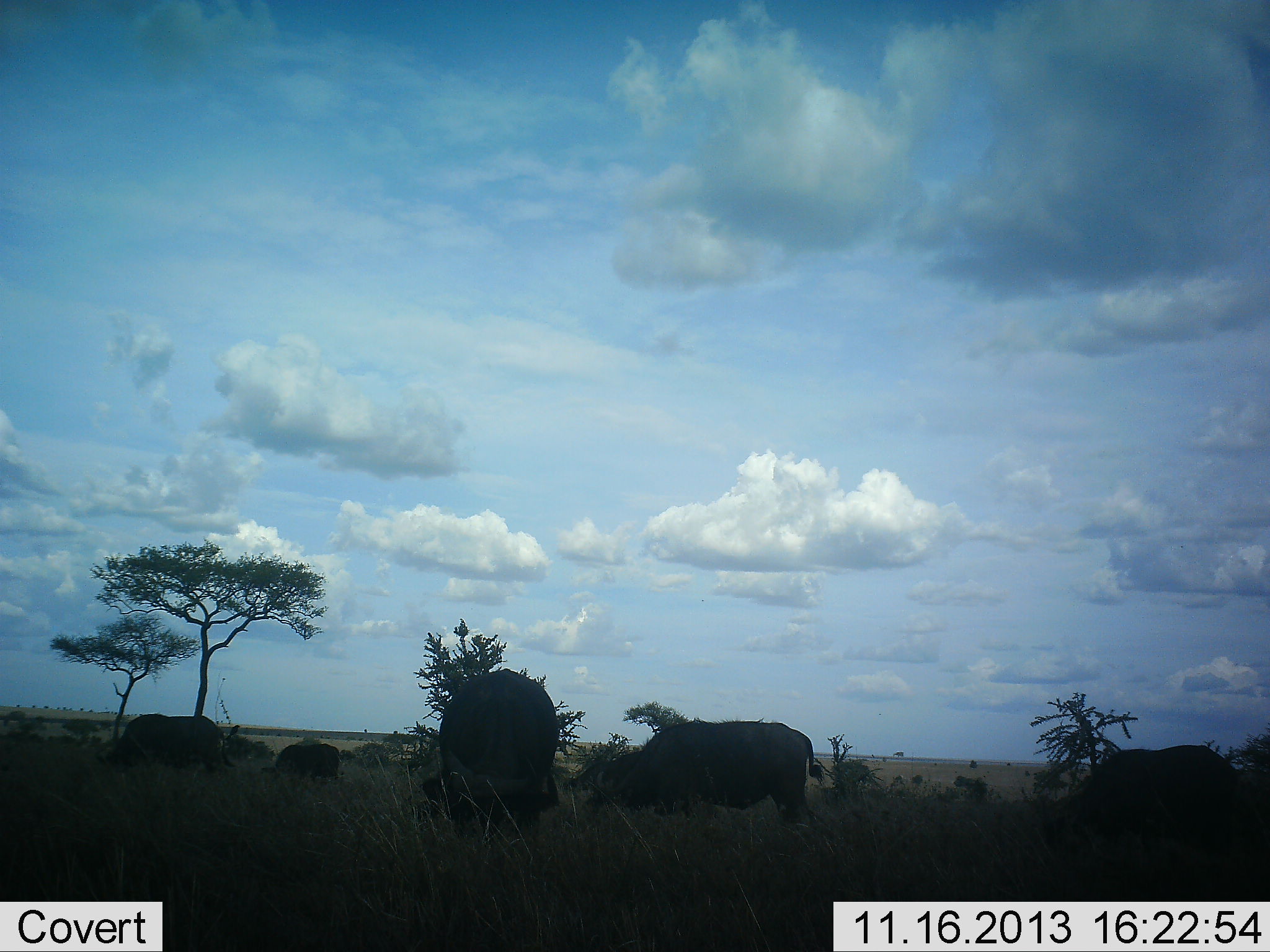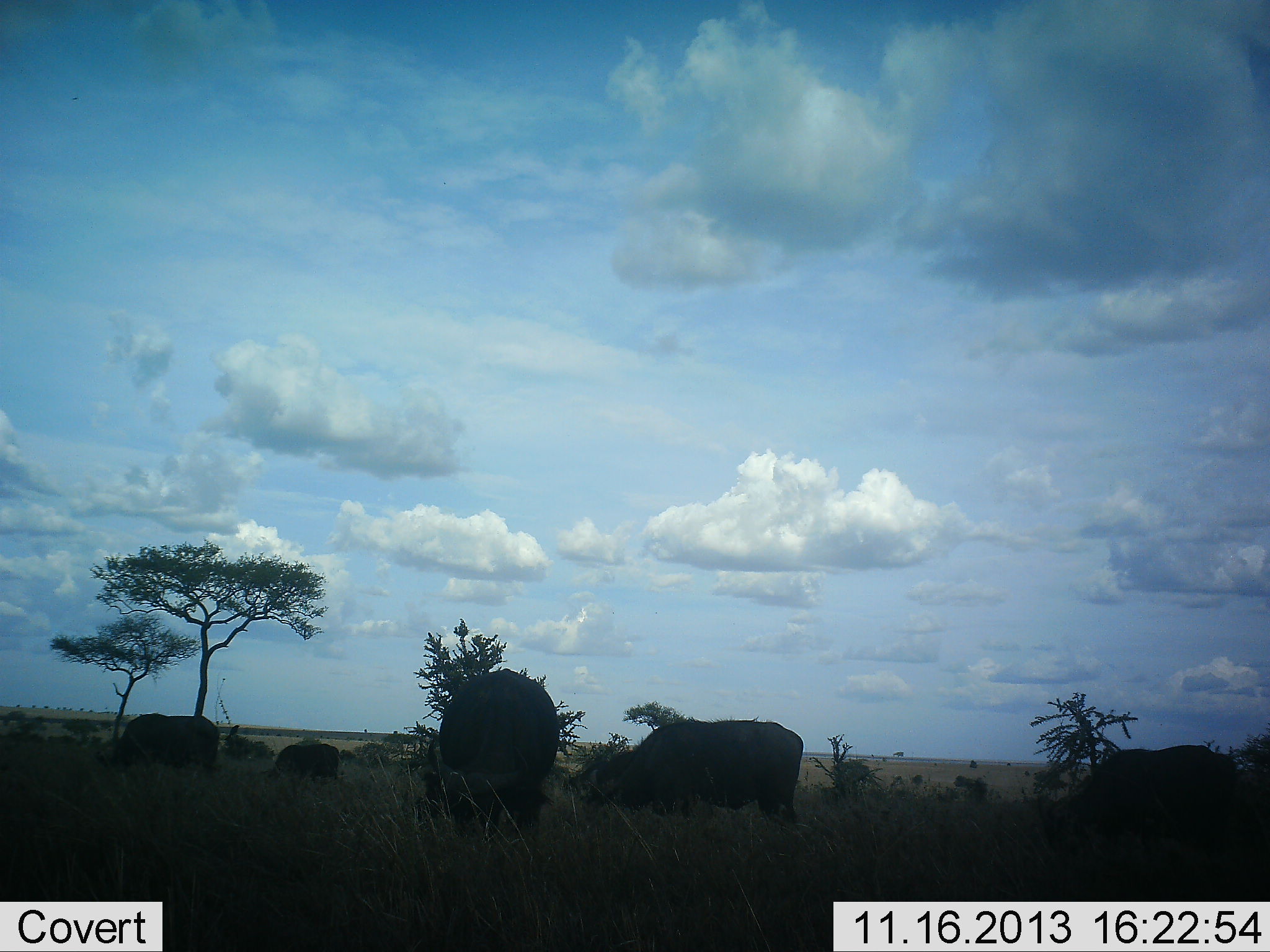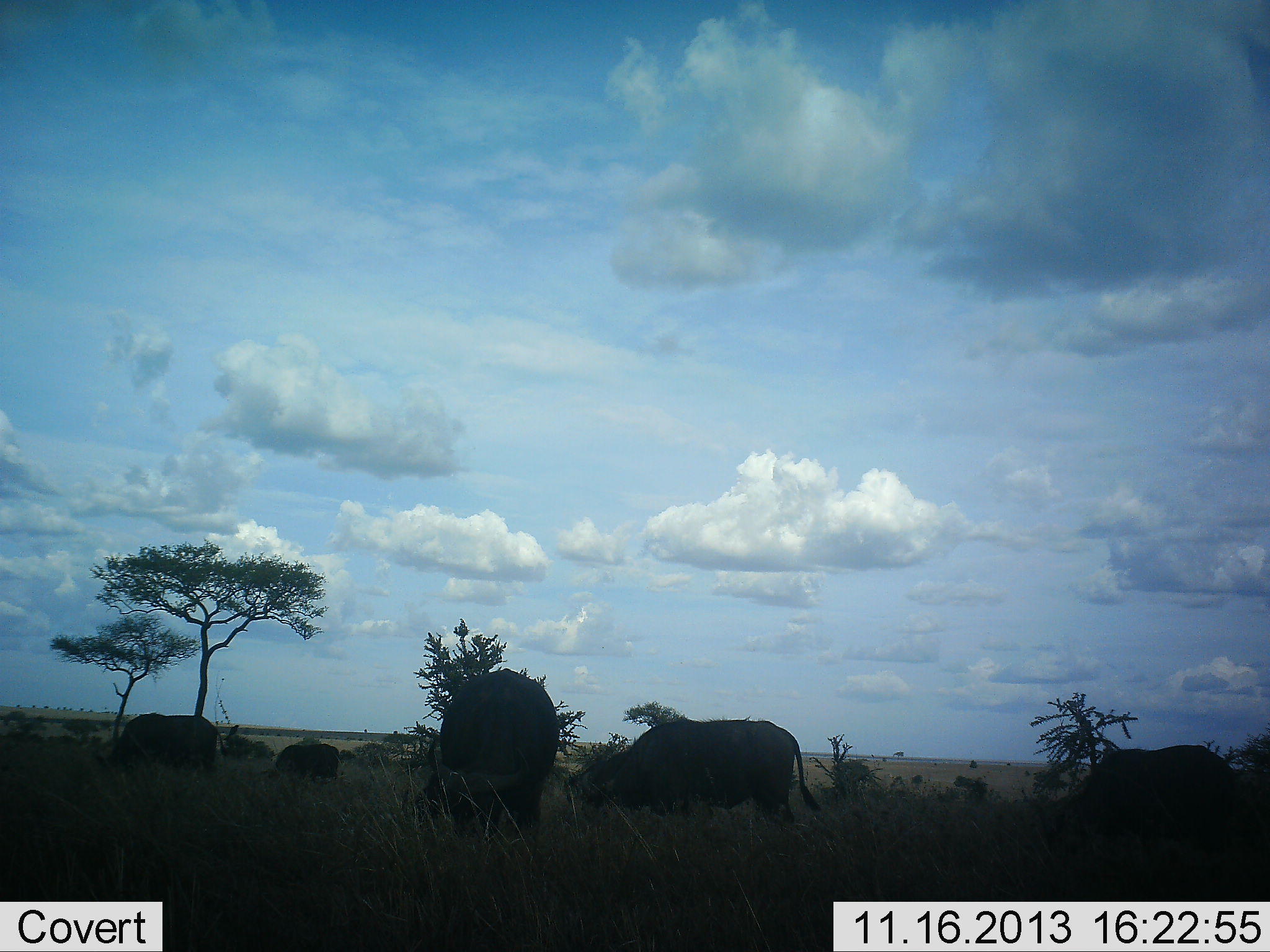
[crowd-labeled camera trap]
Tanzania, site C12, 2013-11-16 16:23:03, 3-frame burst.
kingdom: Animalia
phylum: Chordata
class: Mammalia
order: Artiodactyla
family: Bovidae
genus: Syncerus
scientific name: Syncerus caffer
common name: cape buffalo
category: buffalo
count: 5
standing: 20%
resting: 0%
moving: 0%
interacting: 0%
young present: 0%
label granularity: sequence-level